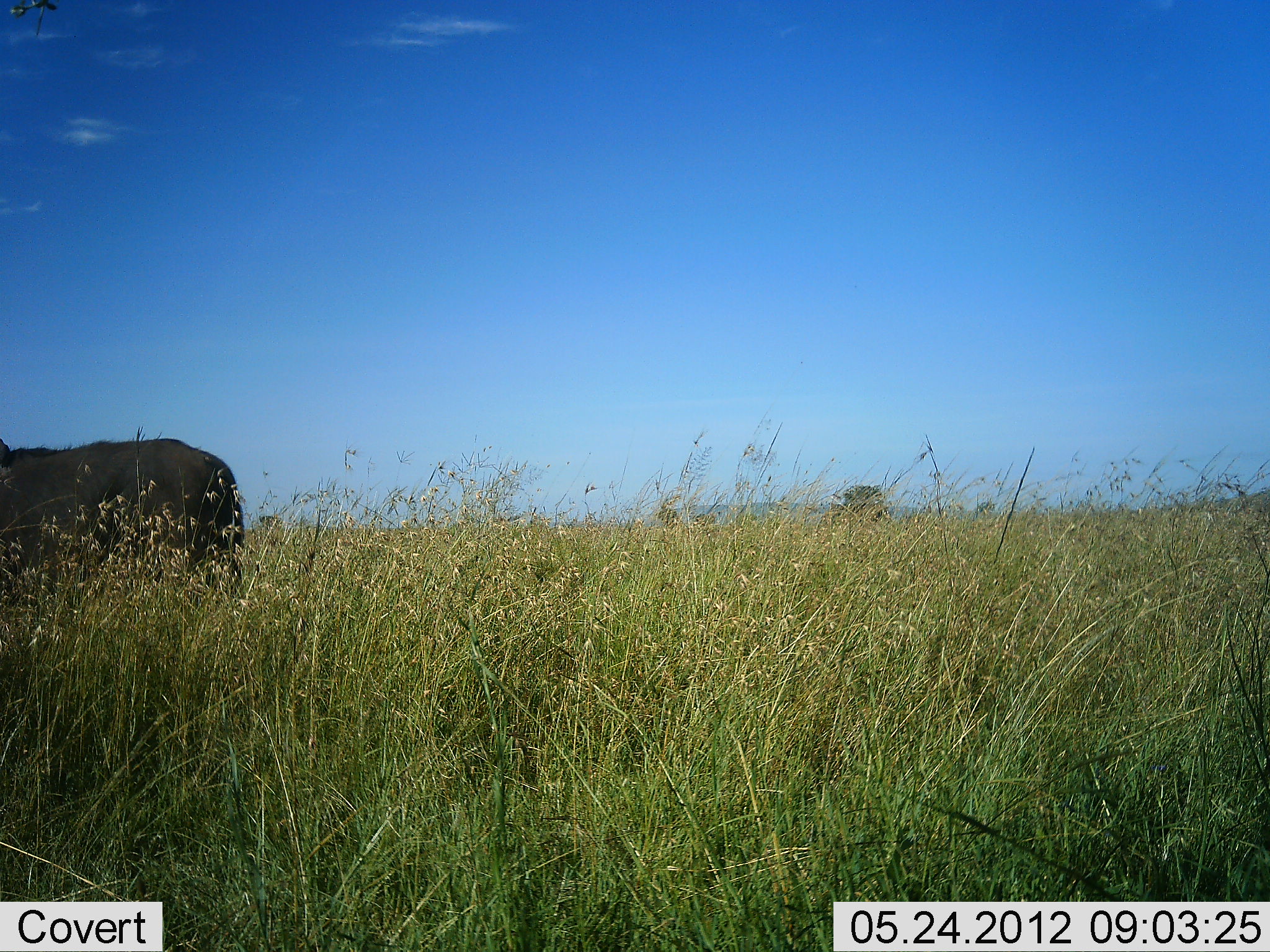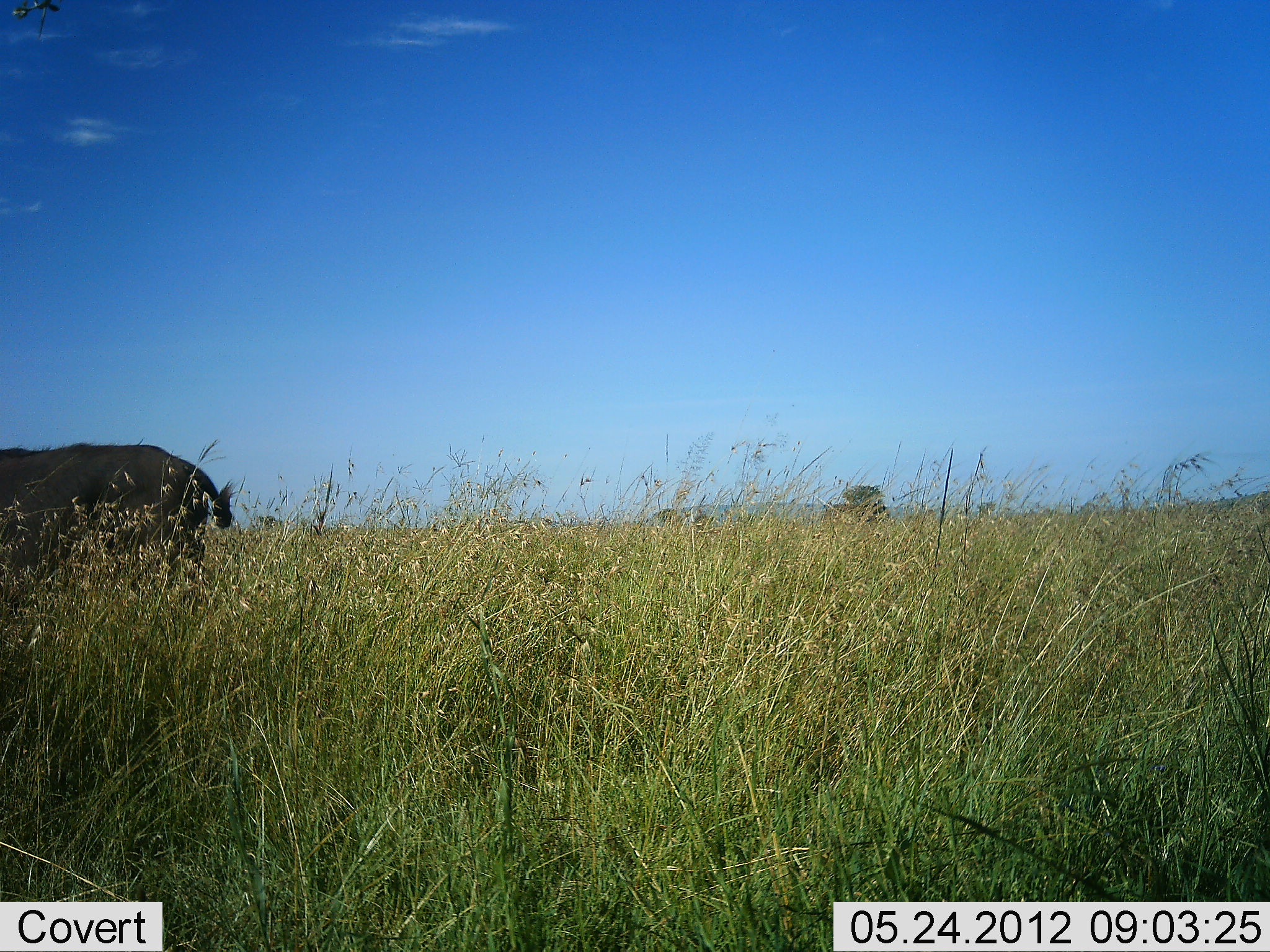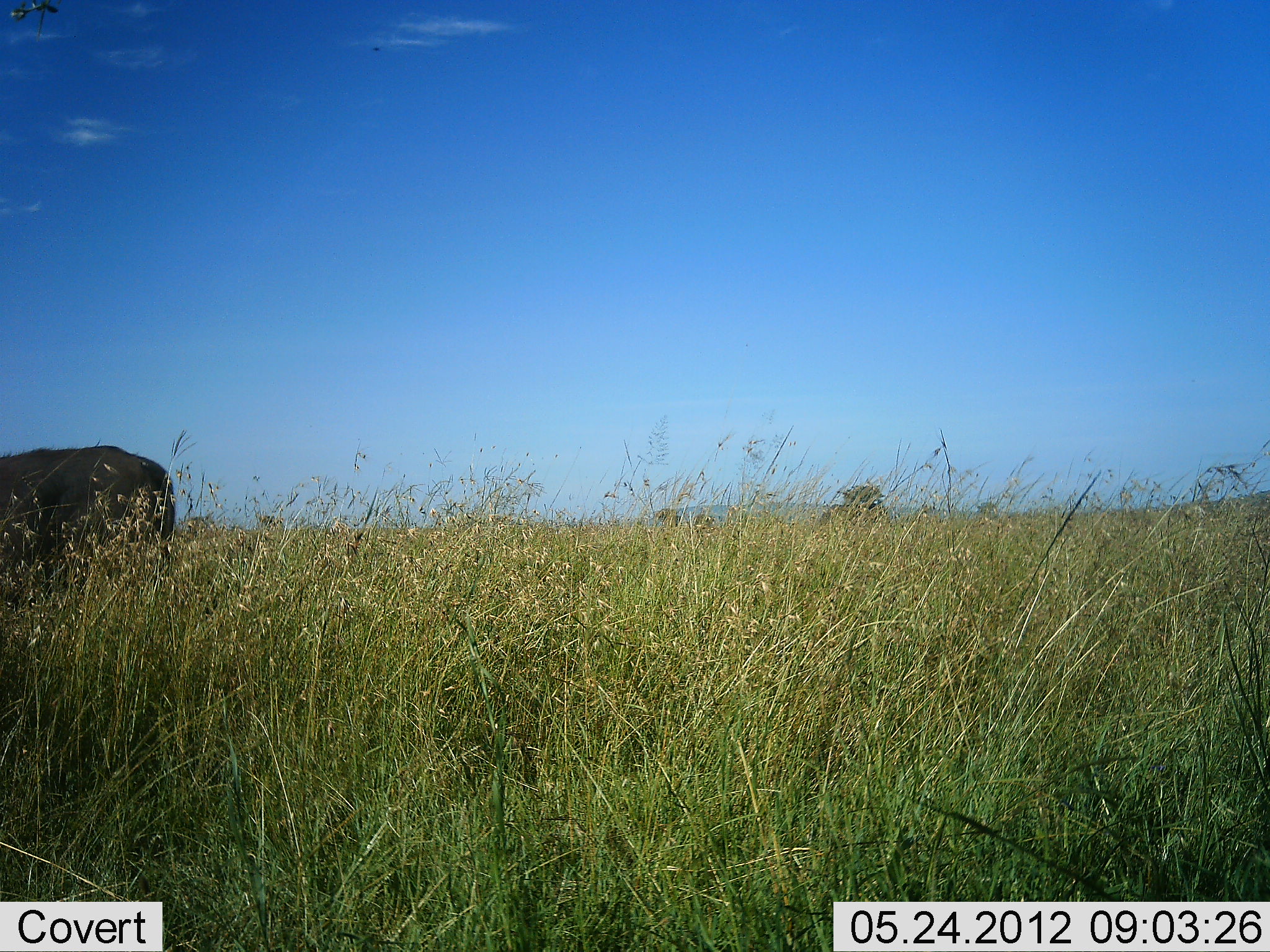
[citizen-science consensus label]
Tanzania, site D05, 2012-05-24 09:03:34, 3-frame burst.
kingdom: Animalia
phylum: Chordata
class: Mammalia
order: Artiodactyla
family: Bovidae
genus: Syncerus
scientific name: Syncerus caffer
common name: cape buffalo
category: buffalo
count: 1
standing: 10%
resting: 0%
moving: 90%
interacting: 0%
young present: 0%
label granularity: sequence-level